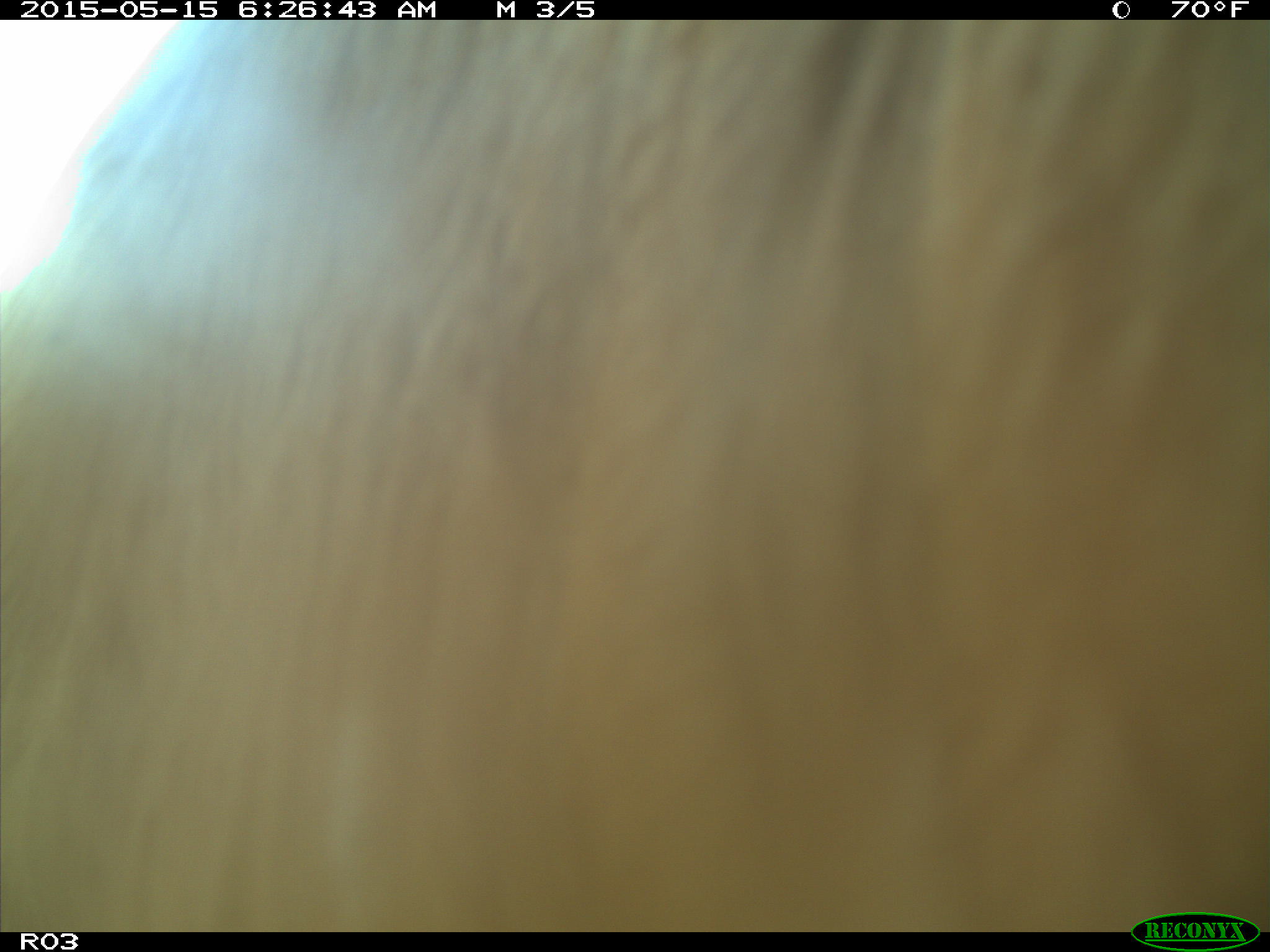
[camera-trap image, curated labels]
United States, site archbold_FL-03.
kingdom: Animalia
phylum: Chordata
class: Mammalia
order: Artiodactyla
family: Bovidae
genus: Bos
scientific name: Bos taurus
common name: domestic cow